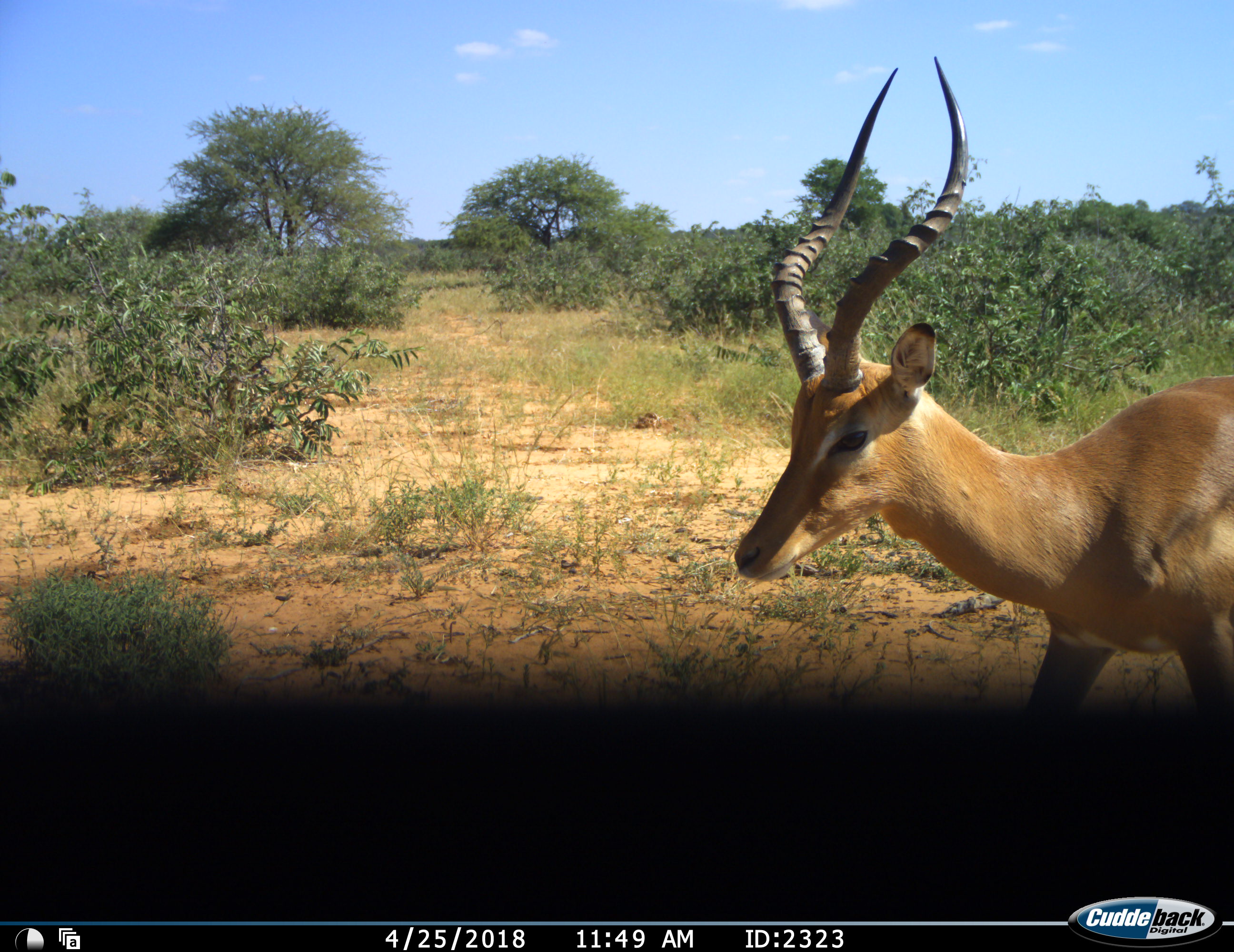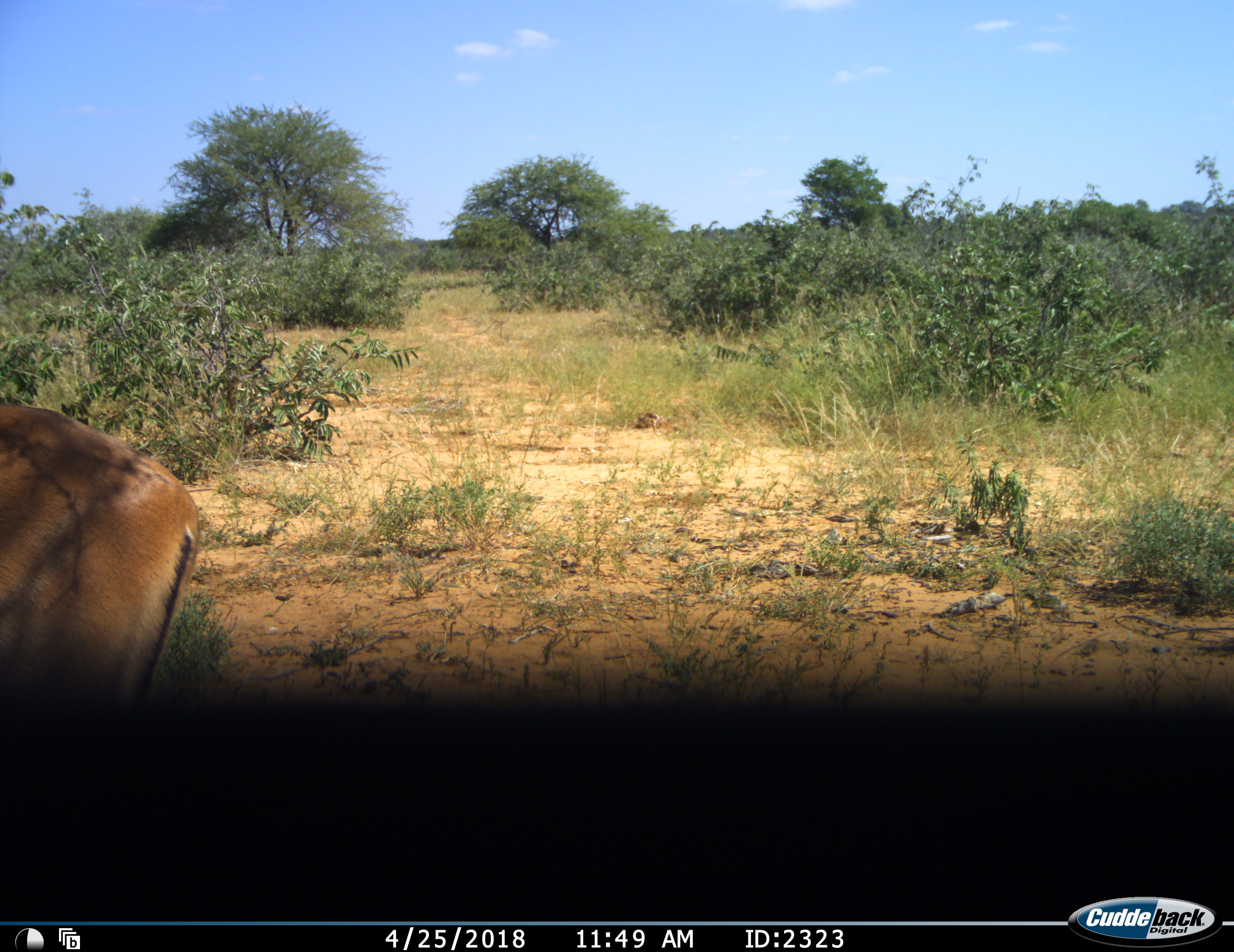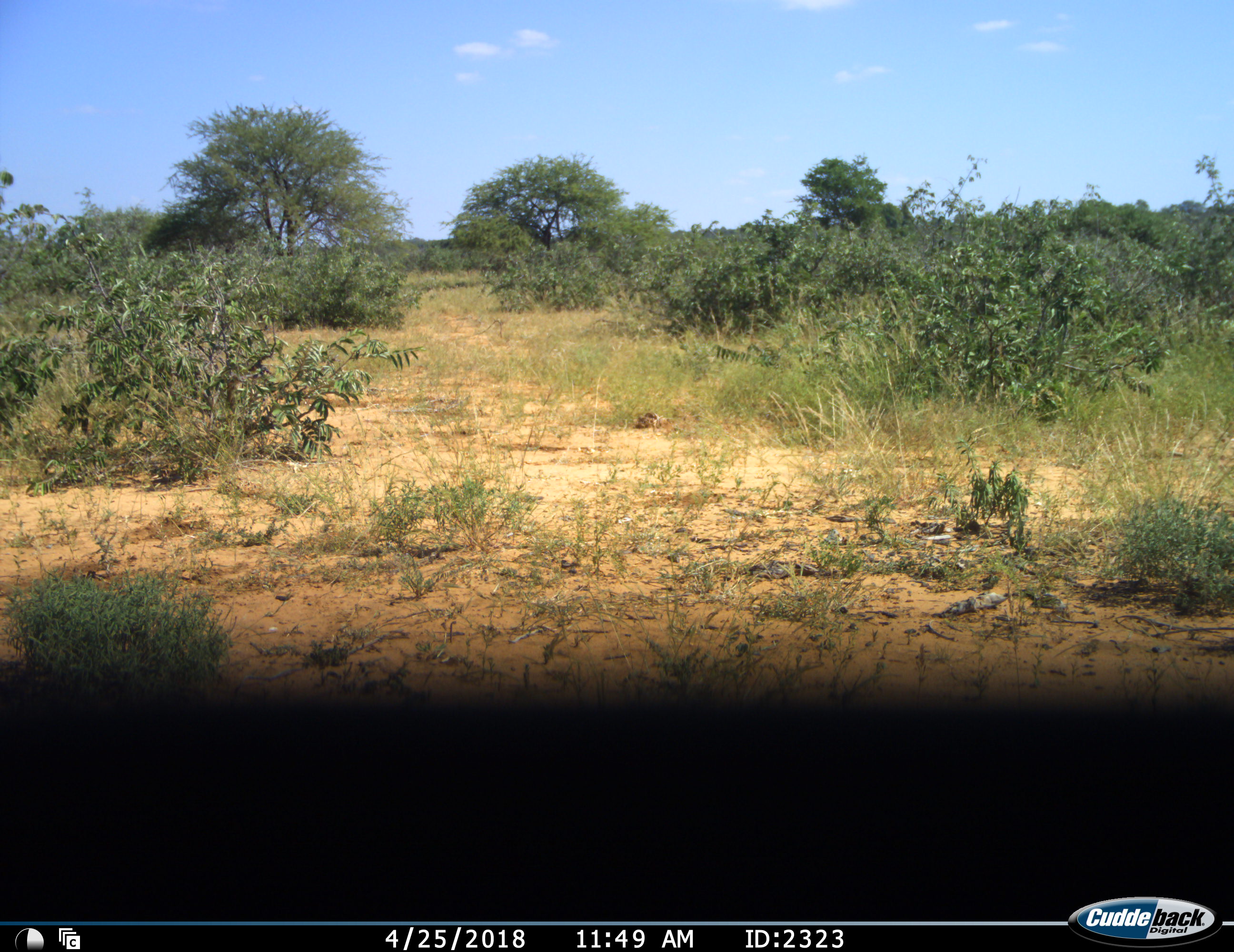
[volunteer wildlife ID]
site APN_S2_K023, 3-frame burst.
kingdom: Animalia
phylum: Chordata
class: Mammalia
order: Artiodactyla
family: Bovidae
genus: Aepyceros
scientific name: Aepyceros melampus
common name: impala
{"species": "impala (Aepyceros melampus)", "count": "1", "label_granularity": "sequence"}